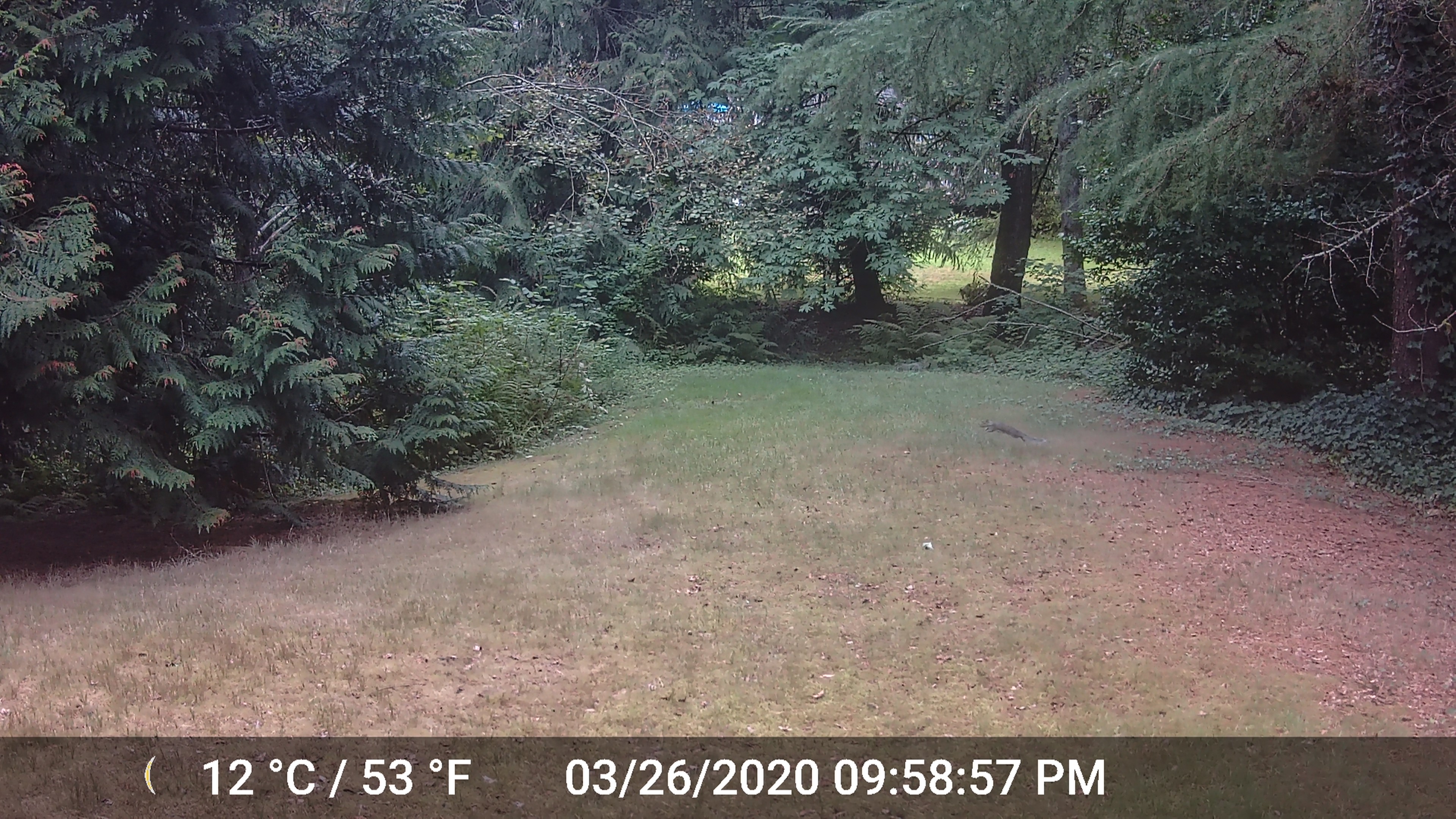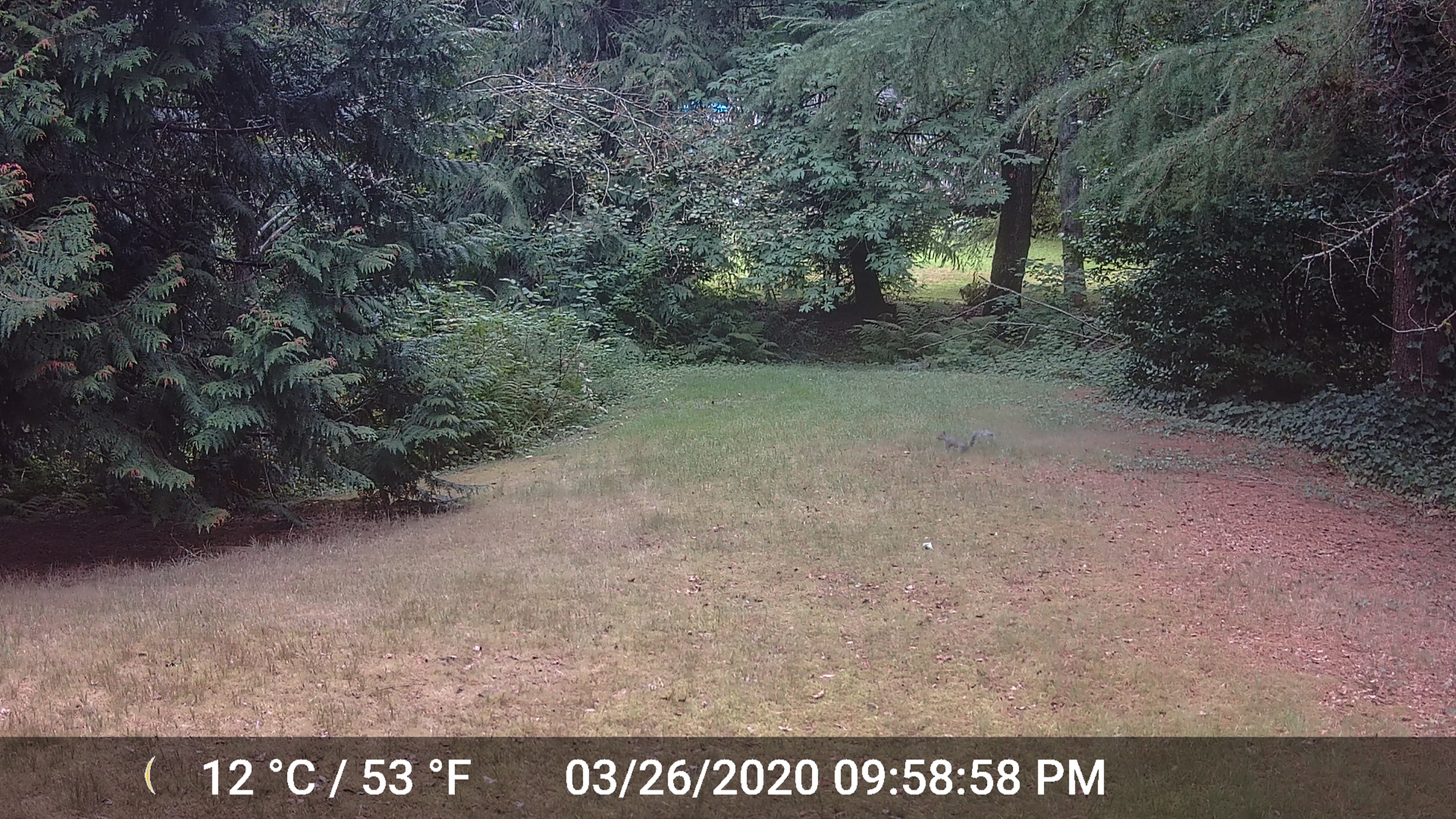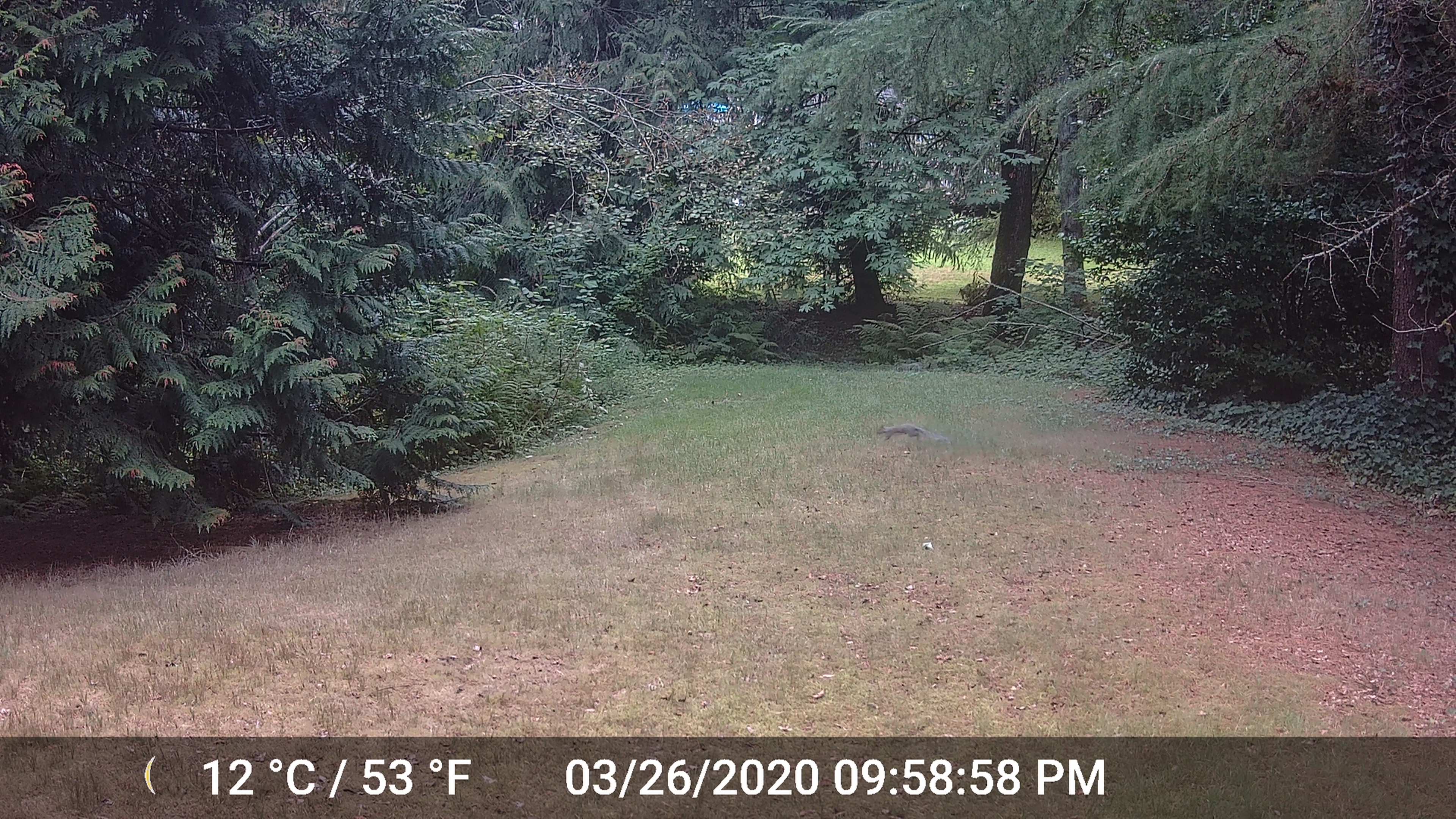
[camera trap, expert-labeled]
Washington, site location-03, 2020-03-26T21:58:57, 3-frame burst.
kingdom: Animalia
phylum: Chordata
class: Mammalia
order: Rodentia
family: Sciuridae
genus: Sciurus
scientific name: Sciurus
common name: squirrel